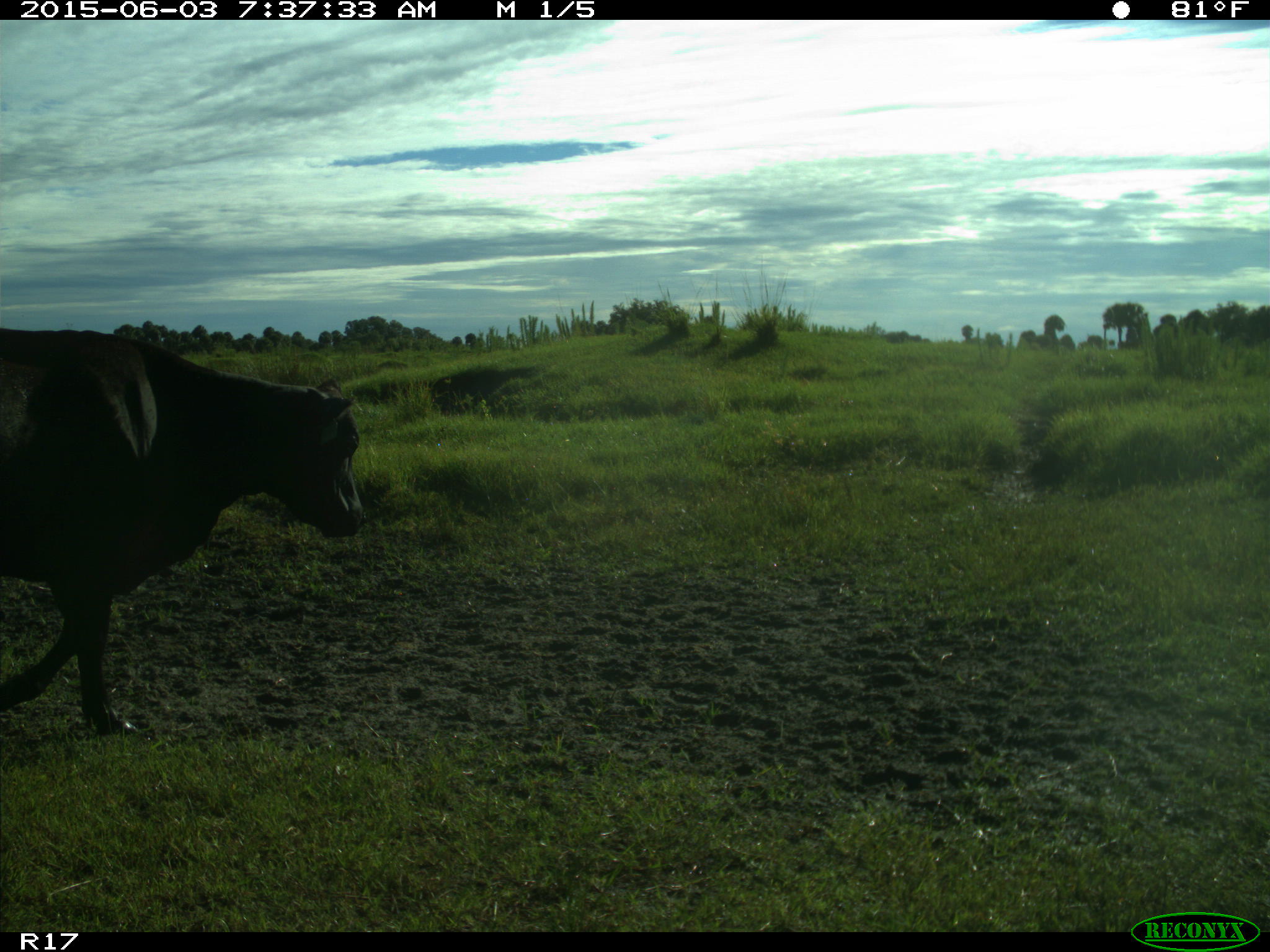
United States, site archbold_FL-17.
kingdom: Animalia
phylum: Chordata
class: Mammalia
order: Artiodactyla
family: Bovidae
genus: Bos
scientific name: Bos taurus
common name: domestic cow